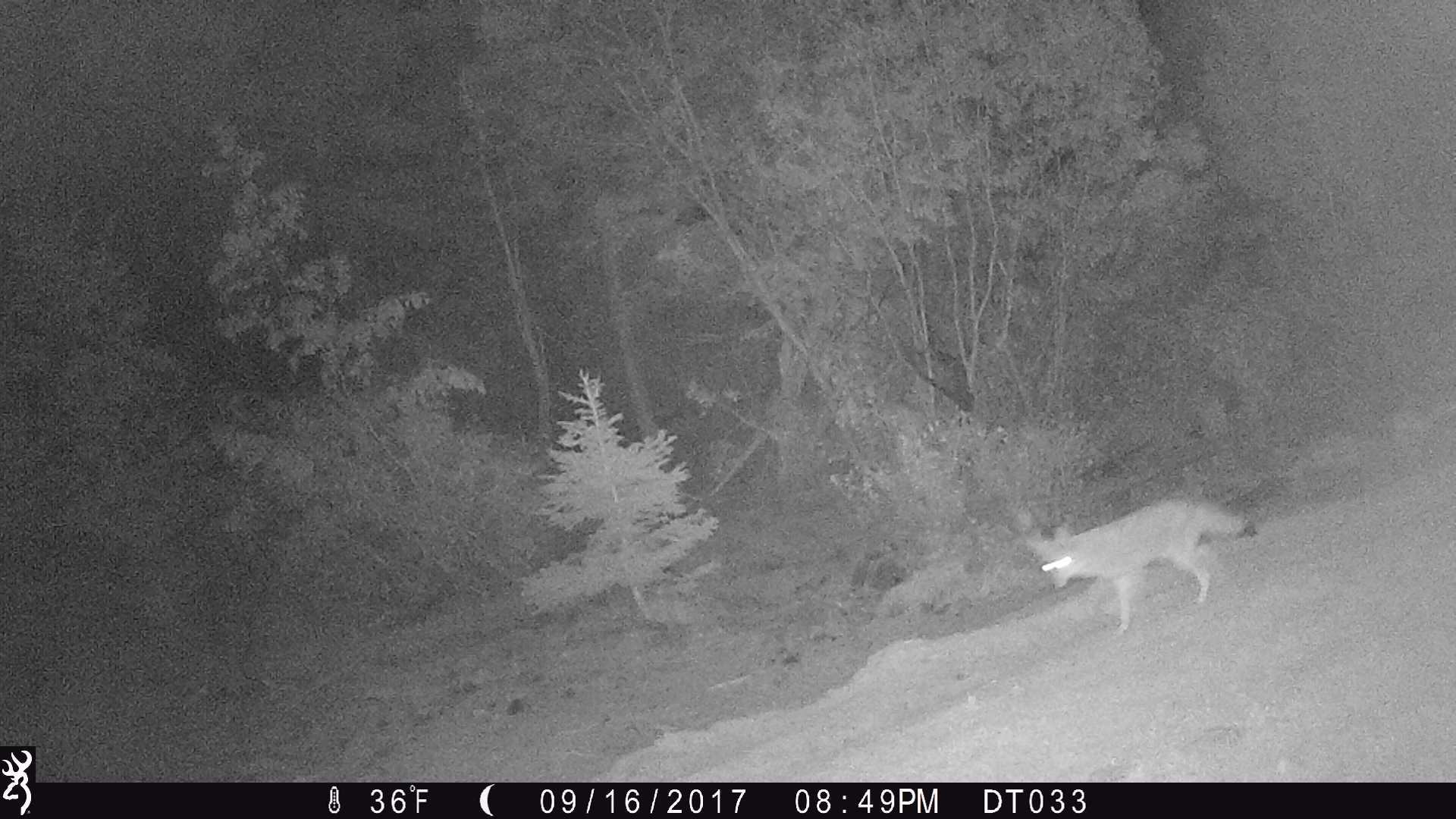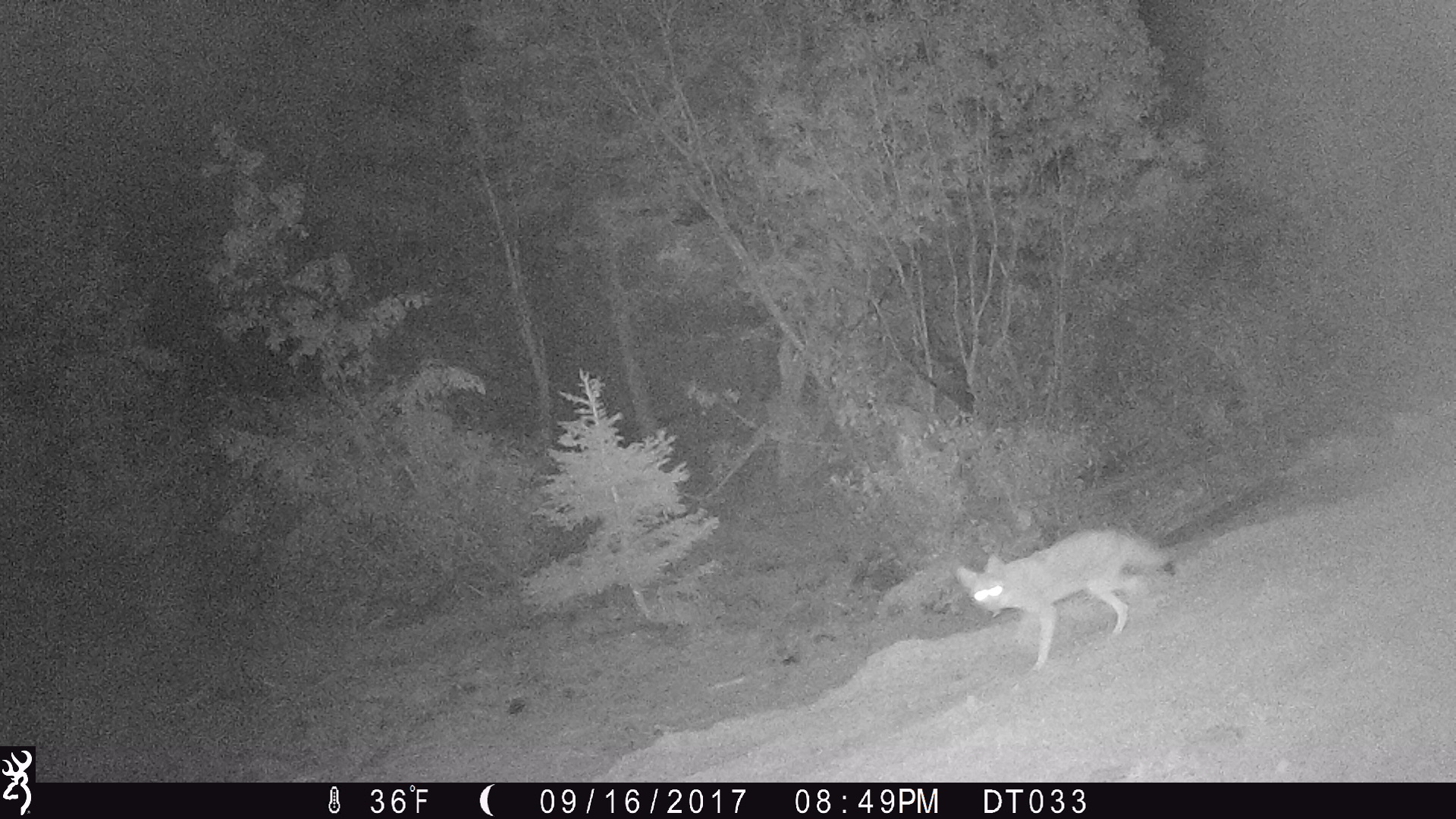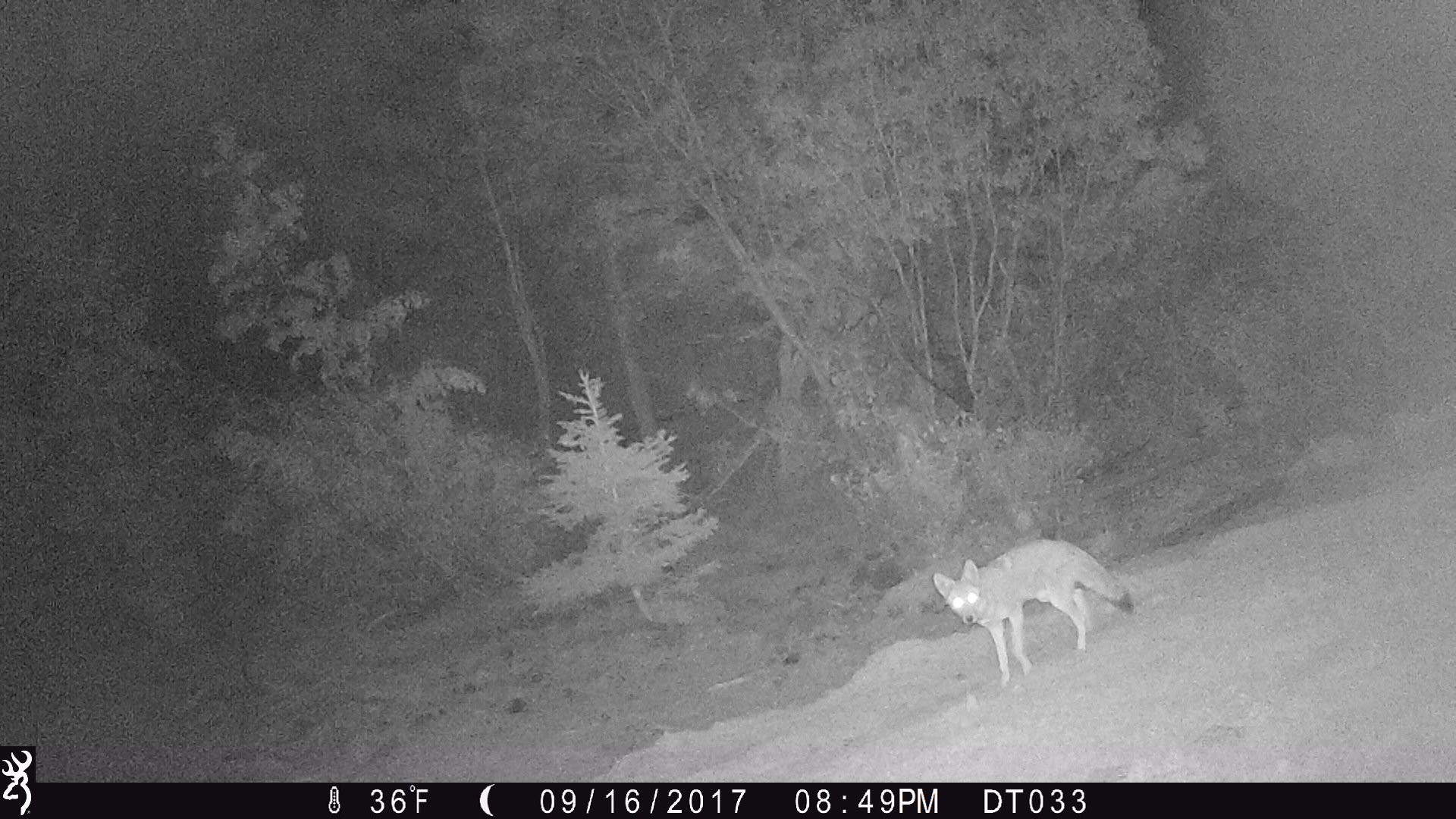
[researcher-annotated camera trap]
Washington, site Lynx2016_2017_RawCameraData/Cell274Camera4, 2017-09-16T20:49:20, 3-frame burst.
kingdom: Animalia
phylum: Chordata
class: Mammalia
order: Carnivora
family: Canidae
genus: Canis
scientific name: Canis latrans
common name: coyote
Canis latrans (coyote). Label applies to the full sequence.